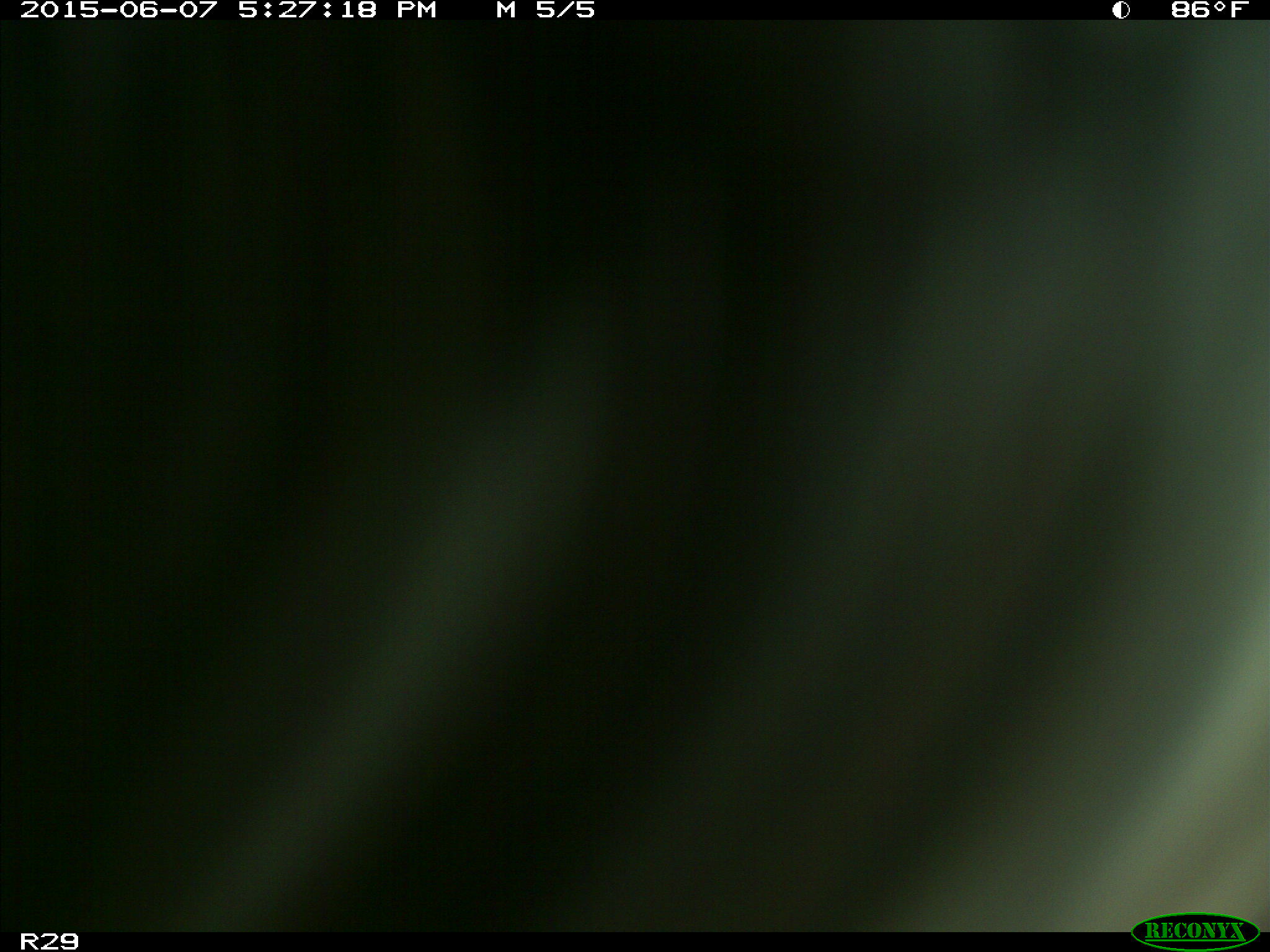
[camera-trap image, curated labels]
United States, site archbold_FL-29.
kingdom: Animalia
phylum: Chordata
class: Mammalia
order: Artiodactyla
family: Bovidae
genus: Bos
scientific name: Bos taurus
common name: domestic cow